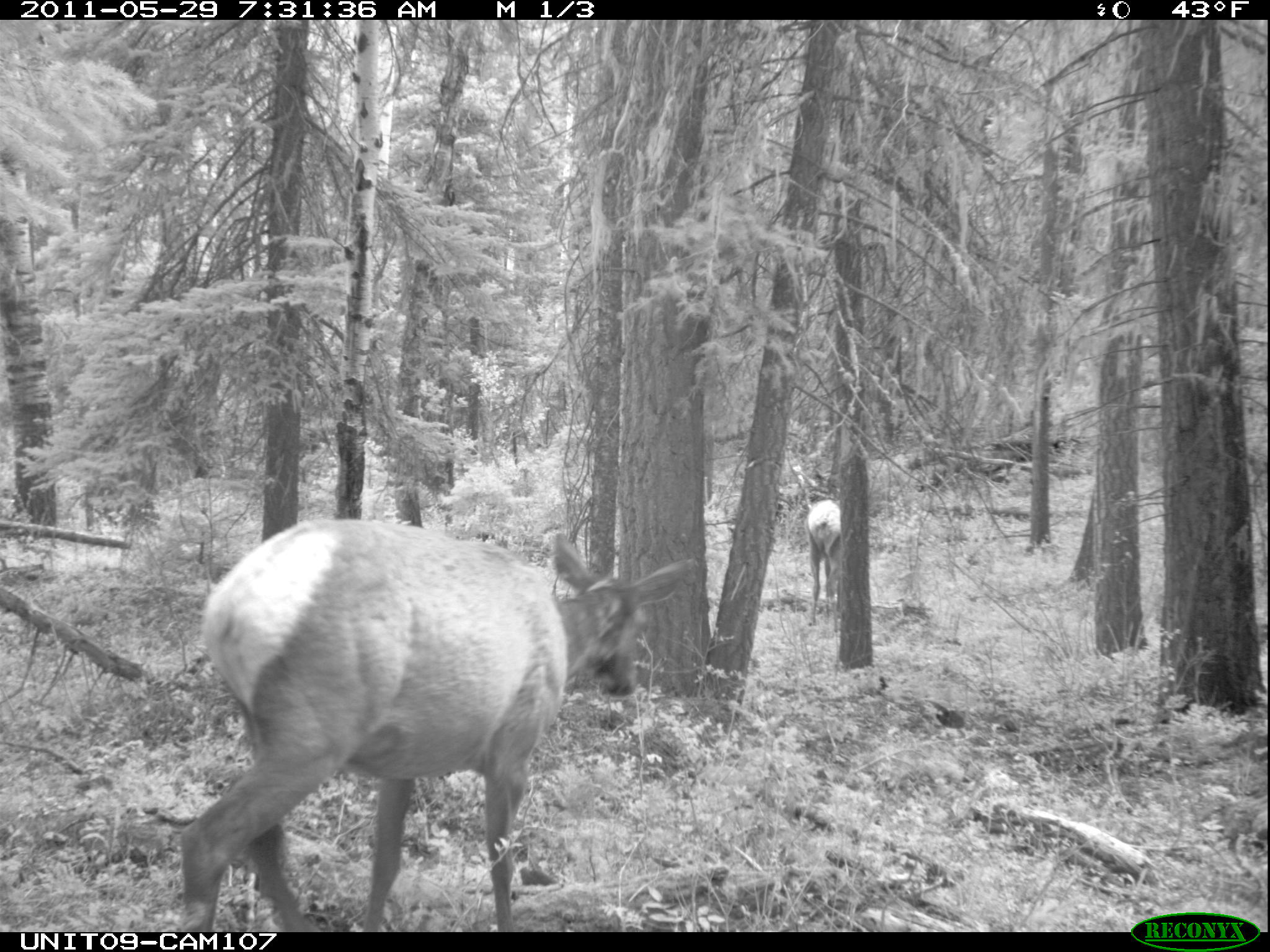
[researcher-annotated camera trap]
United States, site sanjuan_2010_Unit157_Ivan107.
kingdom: Animalia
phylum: Chordata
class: Mammalia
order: Artiodactyla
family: Cervidae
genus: Cervus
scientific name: Cervus elaphus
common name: red deer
Cervus elaphus (red deer).